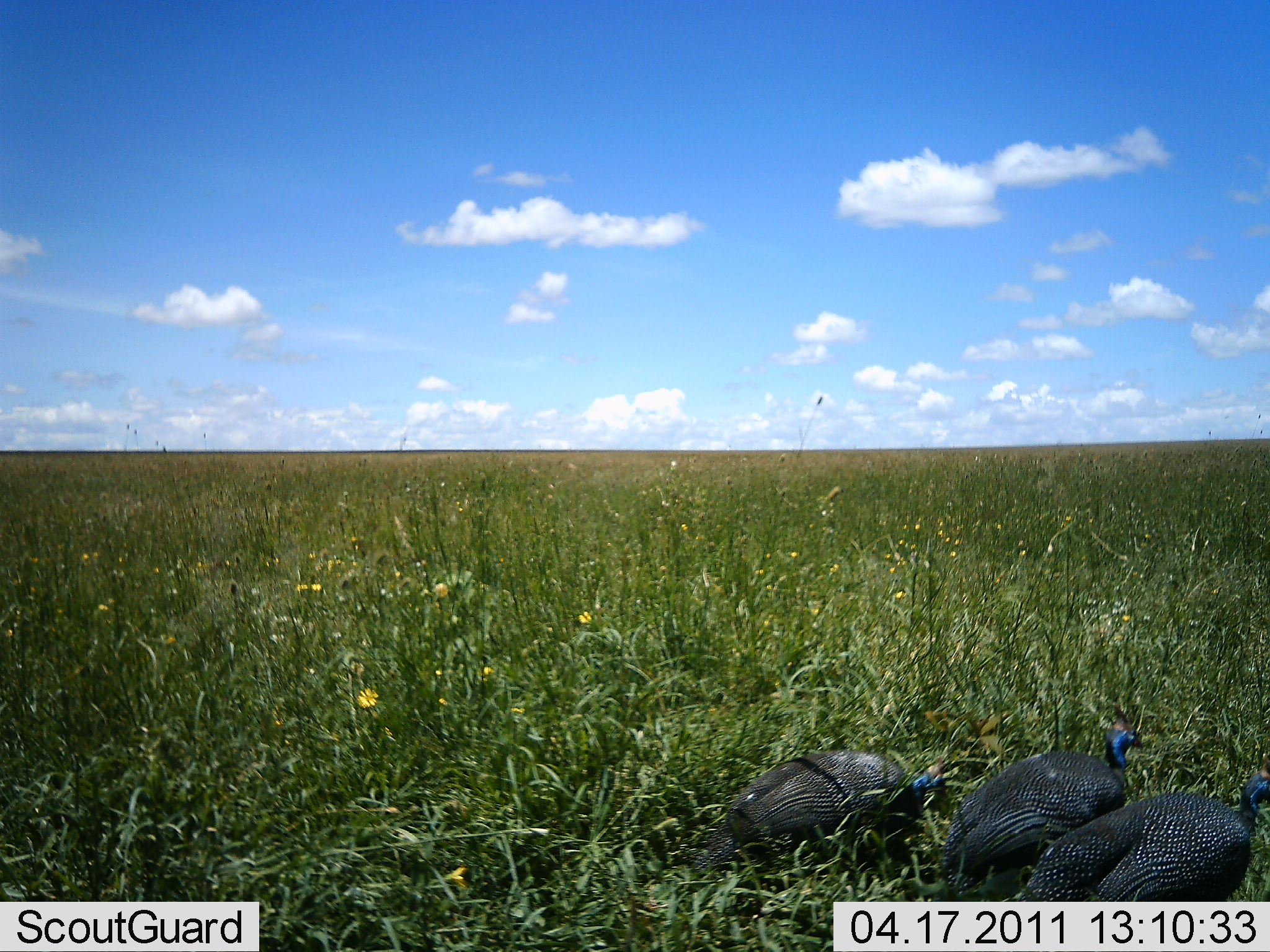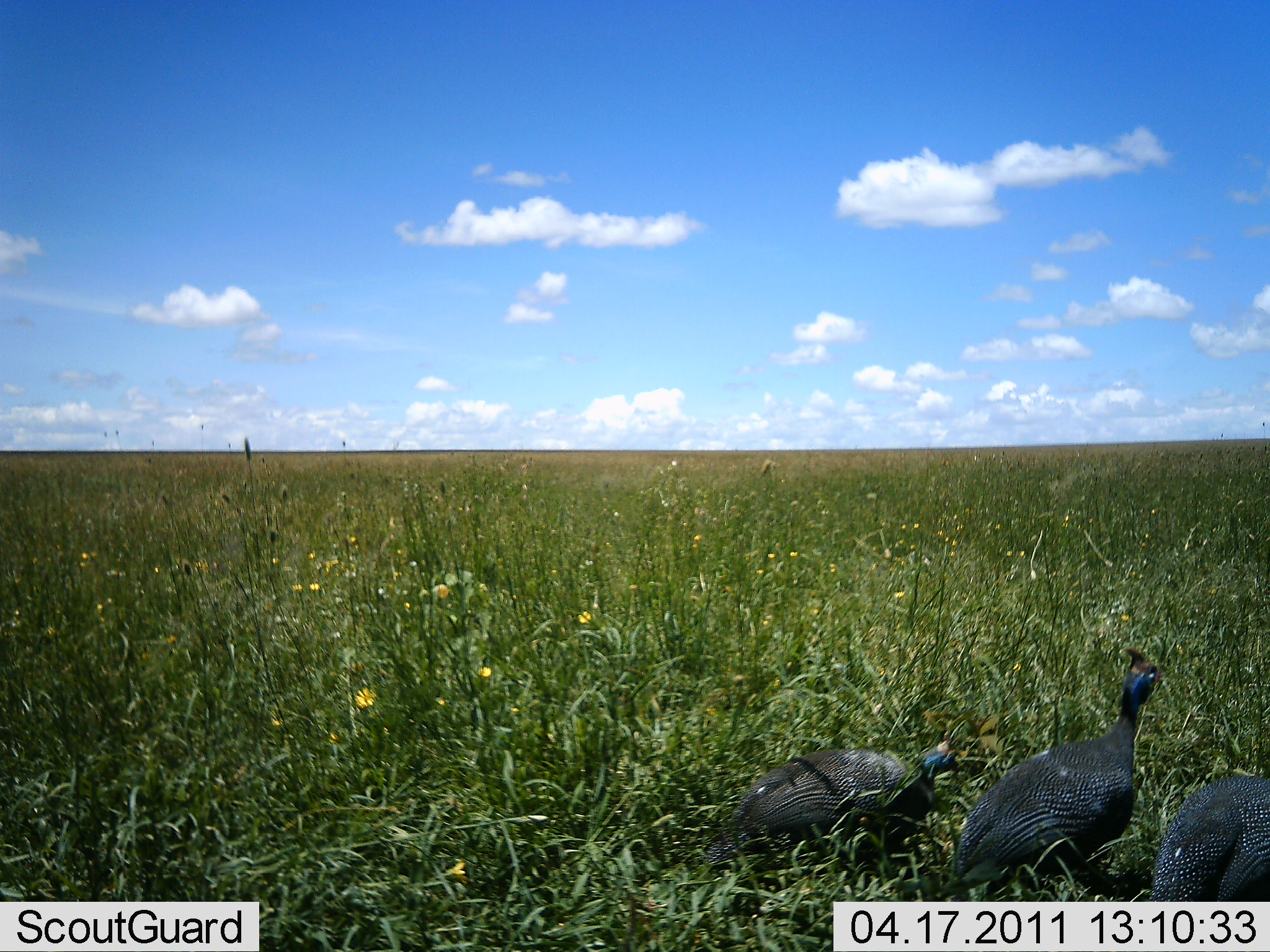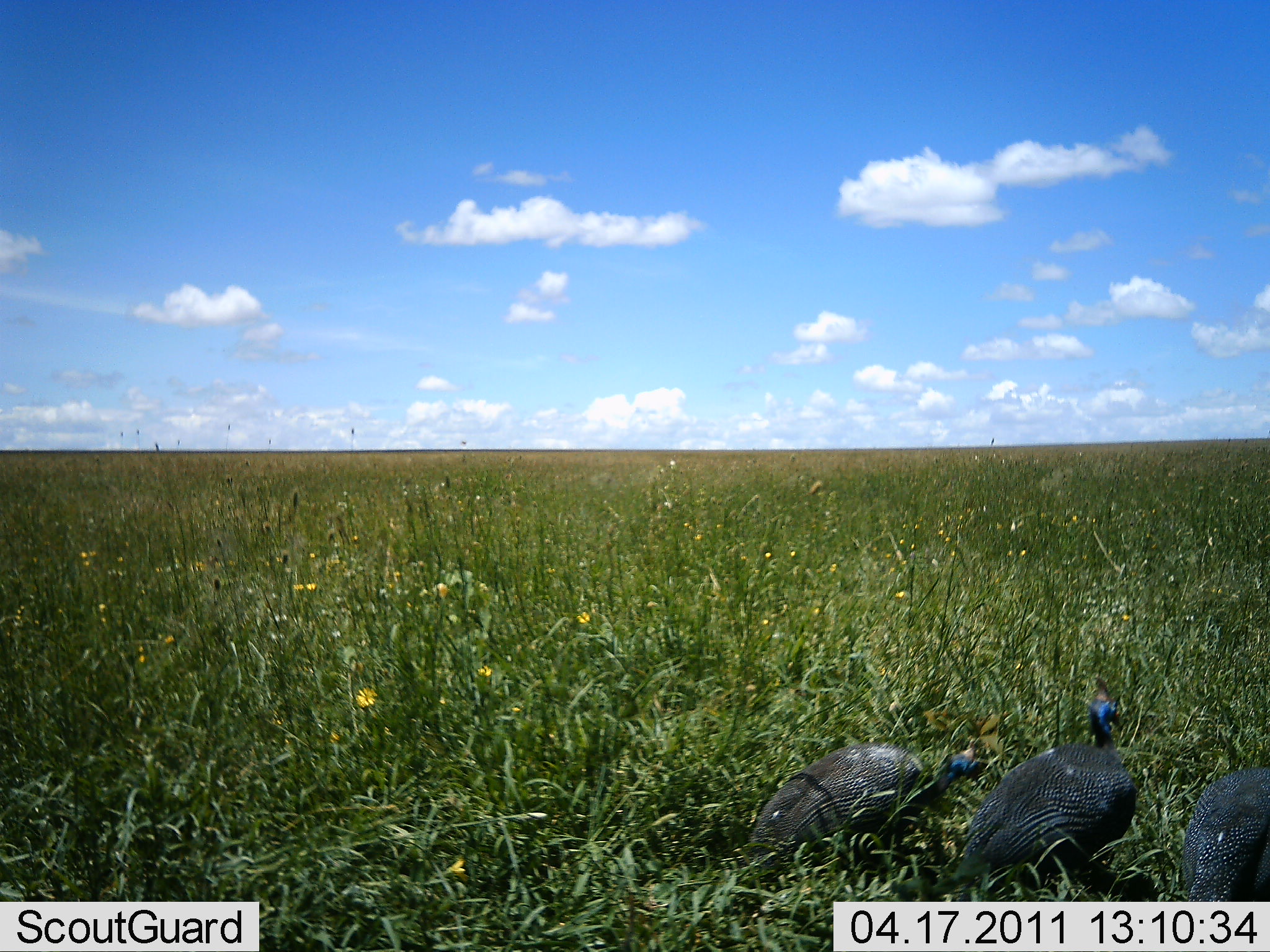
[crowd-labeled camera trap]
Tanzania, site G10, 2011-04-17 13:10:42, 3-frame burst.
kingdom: Animalia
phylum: Chordata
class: Aves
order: Galliformes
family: Numididae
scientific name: Numididae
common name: guinea fowl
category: guineafowl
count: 3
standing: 33%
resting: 0%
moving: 50%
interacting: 0%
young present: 0%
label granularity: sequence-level